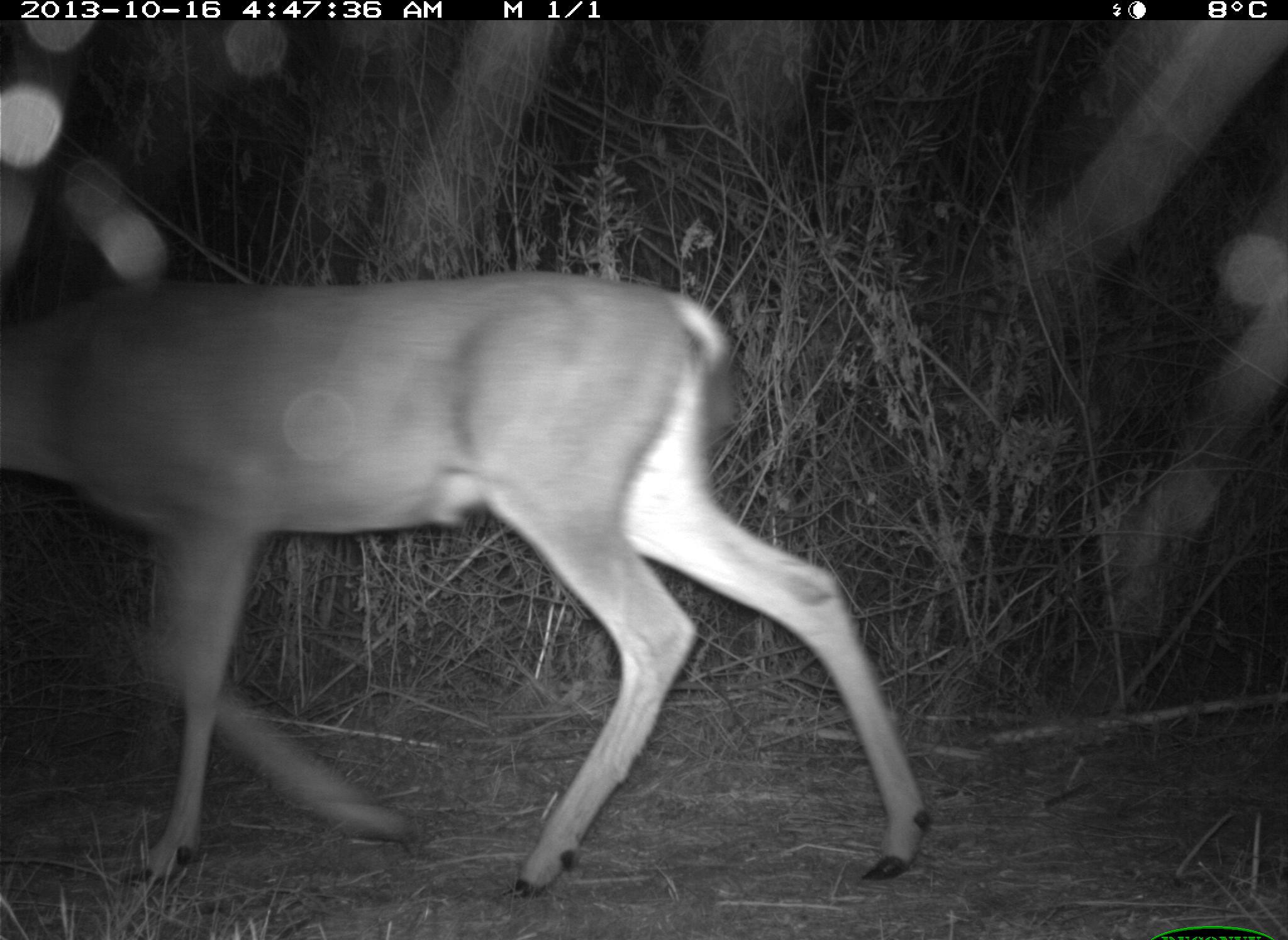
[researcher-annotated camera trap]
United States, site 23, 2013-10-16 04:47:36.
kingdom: Animalia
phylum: Chordata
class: Mammalia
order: Artiodactyla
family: Cervidae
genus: Odocoileus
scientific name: Odocoileus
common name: deer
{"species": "deer (Odocoileus)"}